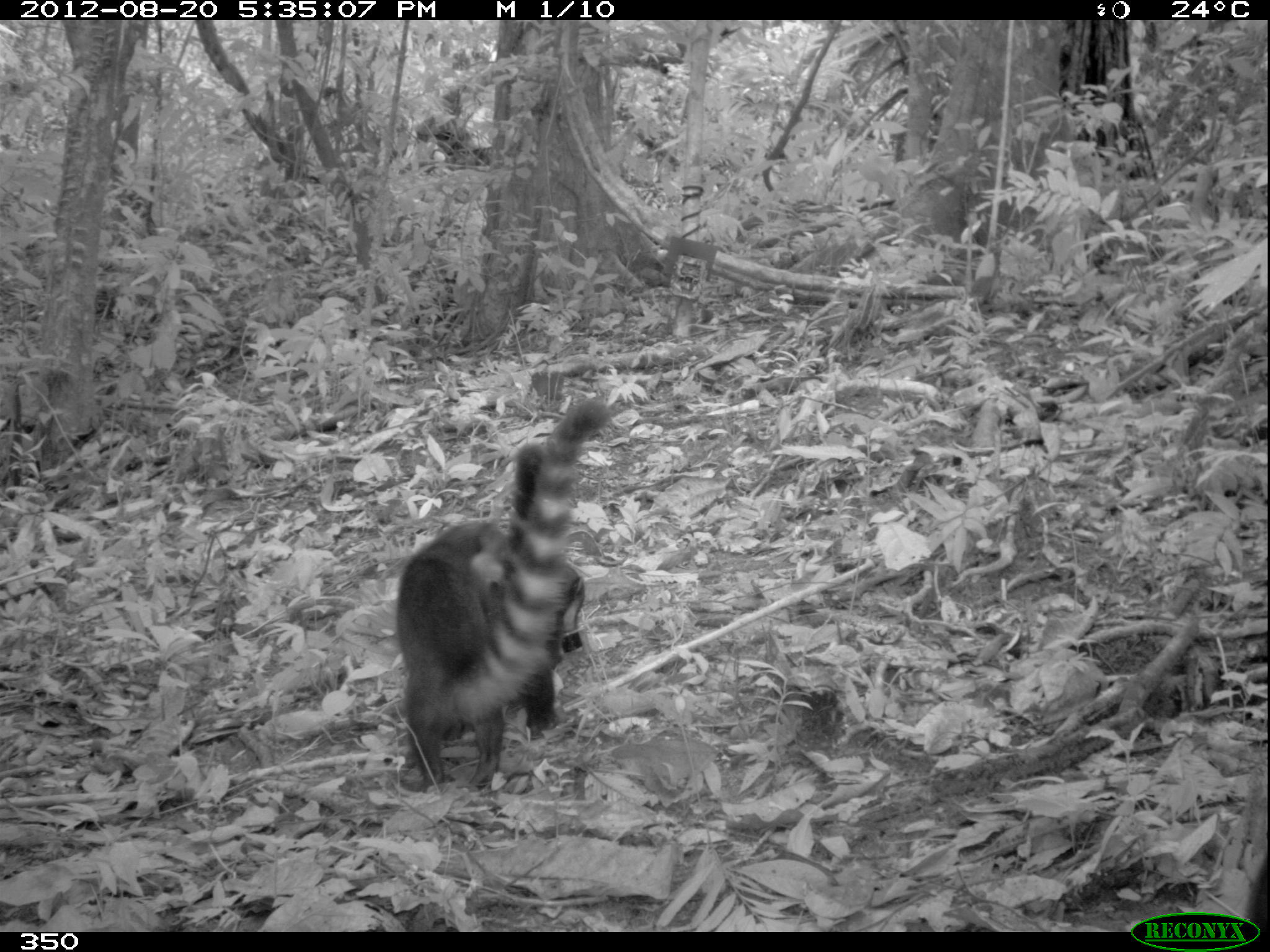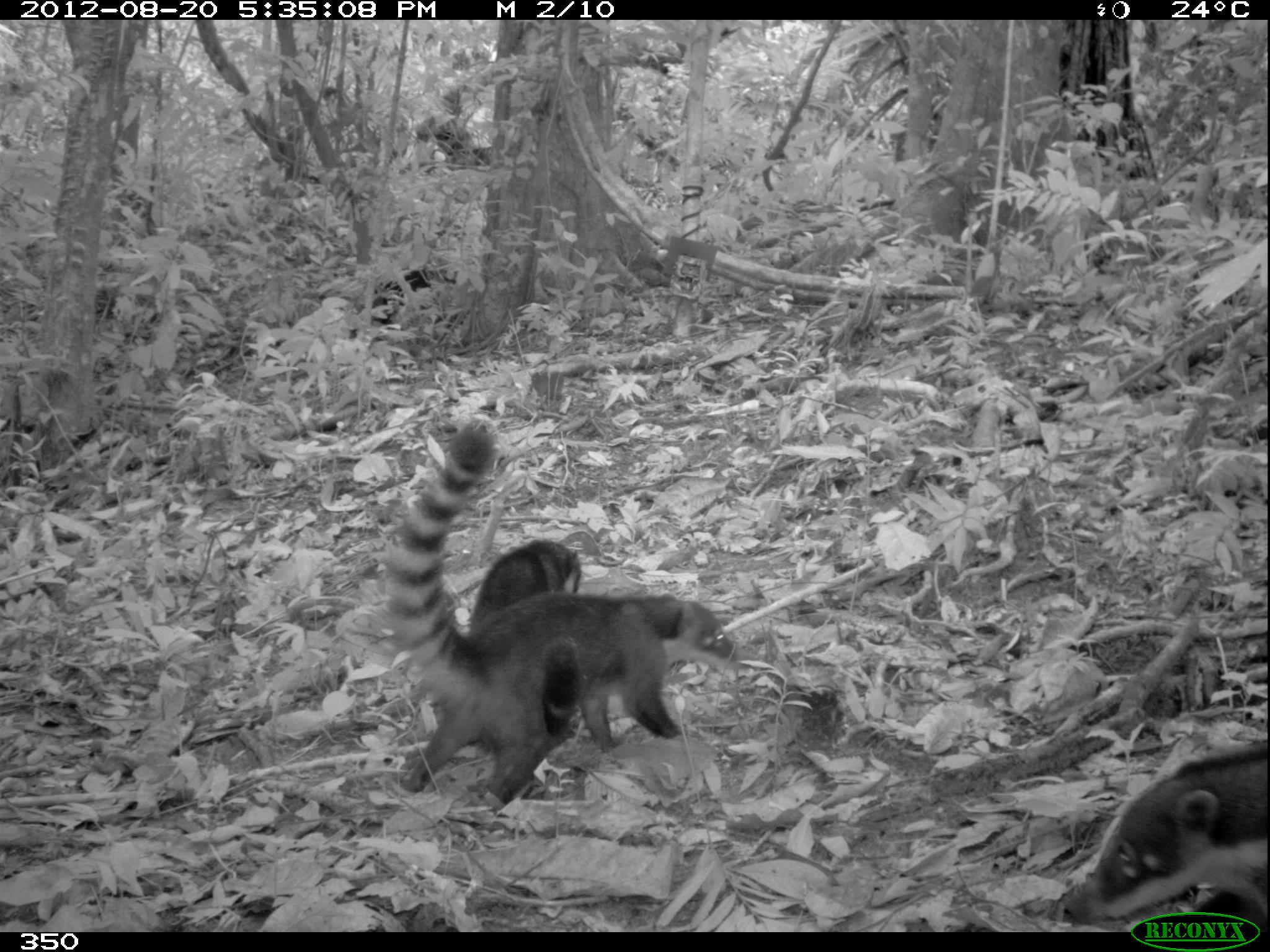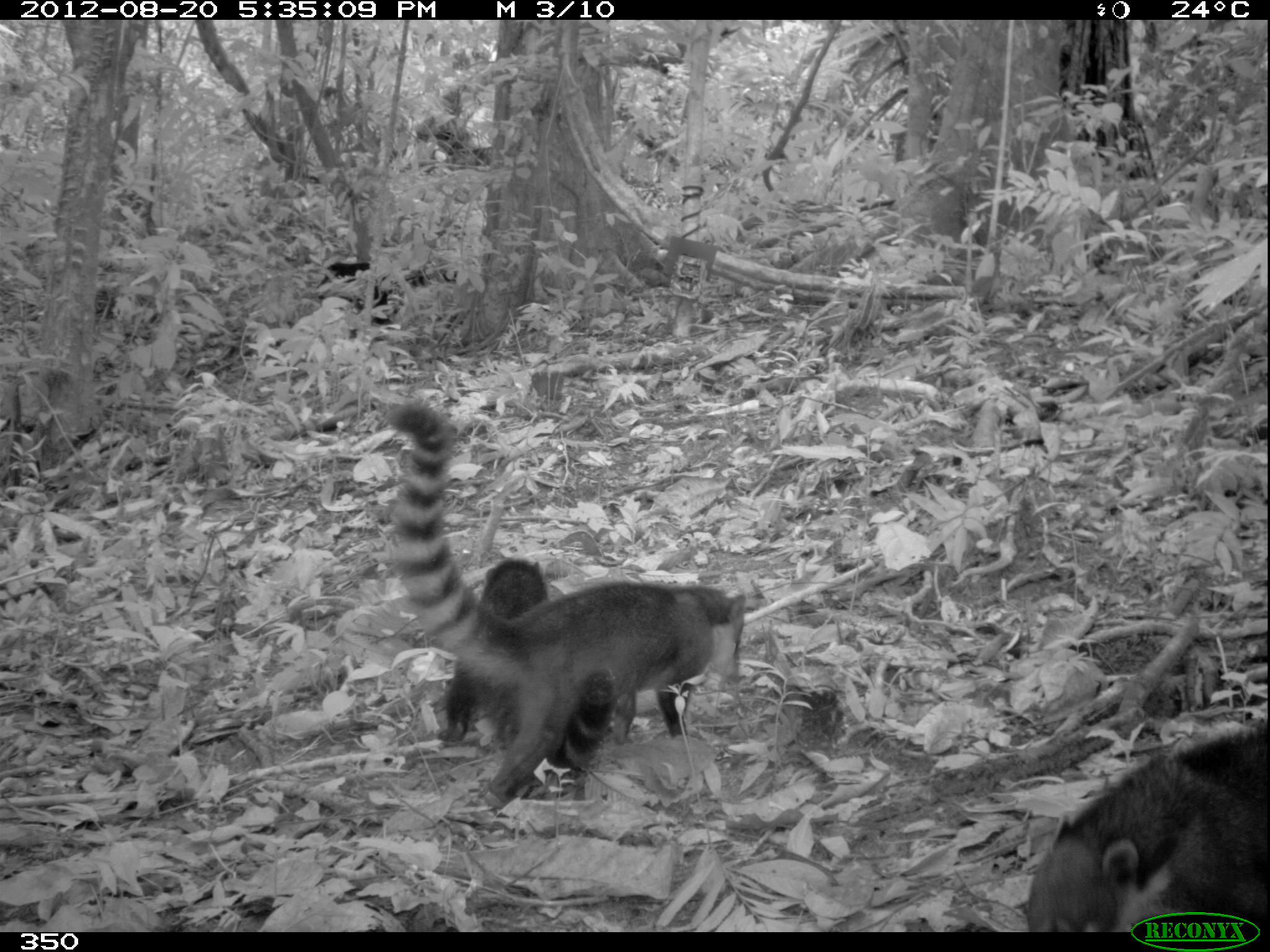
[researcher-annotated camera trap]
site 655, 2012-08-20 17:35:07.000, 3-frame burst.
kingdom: Animalia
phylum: Chordata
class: Mammalia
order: Carnivora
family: Procyonidae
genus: Nasua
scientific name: Nasua nasua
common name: south american coati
Nasua nasua (south american coati).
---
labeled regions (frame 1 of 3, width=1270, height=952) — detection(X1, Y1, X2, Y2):
nasua nasua: detection(396, 400, 612, 792); detection(444, 440, 578, 787)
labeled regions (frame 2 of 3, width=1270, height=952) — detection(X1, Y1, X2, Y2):
nasua nasua: detection(388, 422, 737, 803); detection(1054, 746, 1267, 932); detection(471, 539, 580, 774); detection(350, 268, 463, 334)